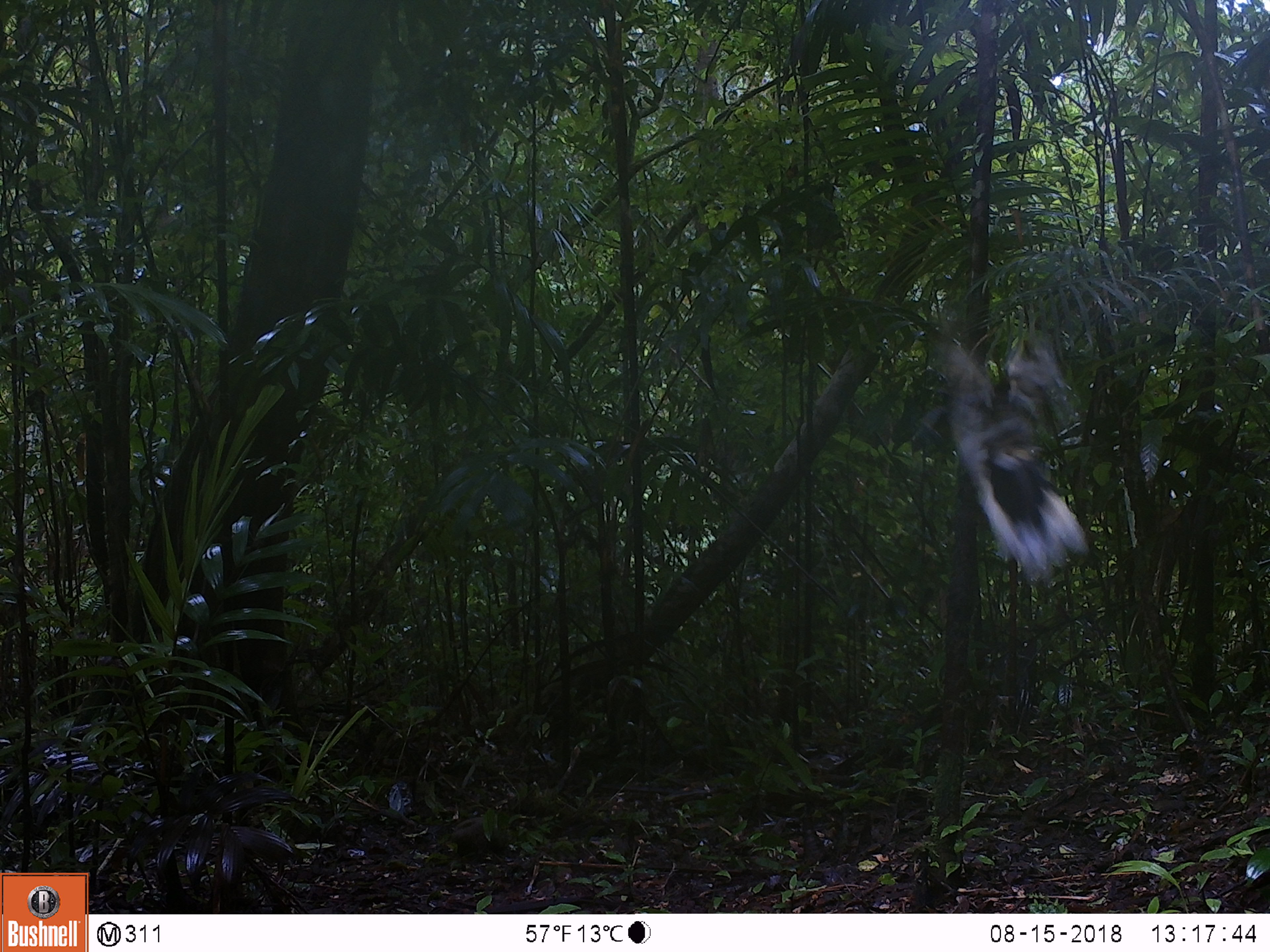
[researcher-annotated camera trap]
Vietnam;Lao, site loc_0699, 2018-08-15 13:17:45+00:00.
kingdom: Animalia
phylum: Chordata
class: Aves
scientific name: Aves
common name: bird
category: unidentified bird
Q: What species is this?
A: Unidentified bird (bird) (Aves).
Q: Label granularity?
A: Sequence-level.